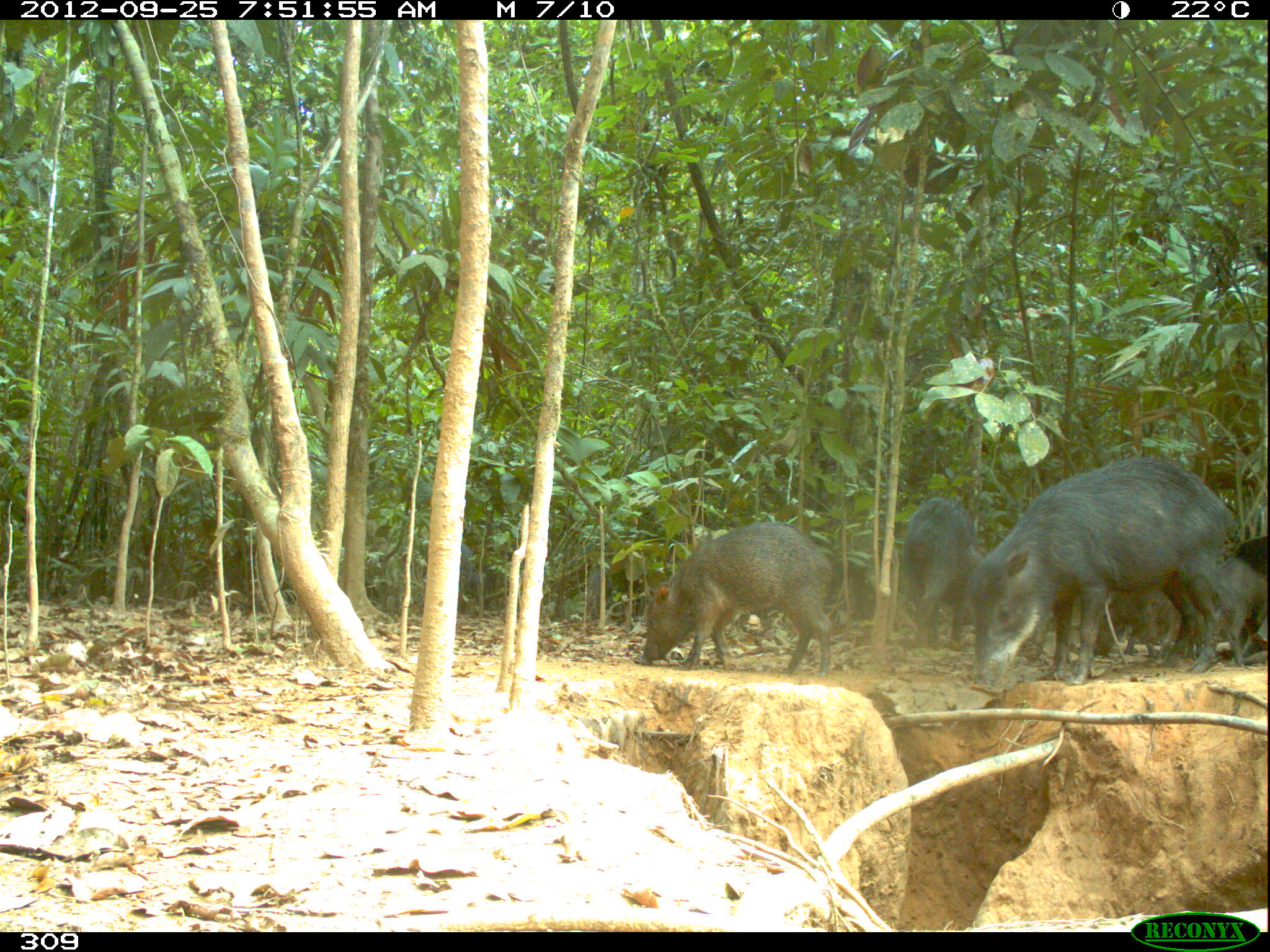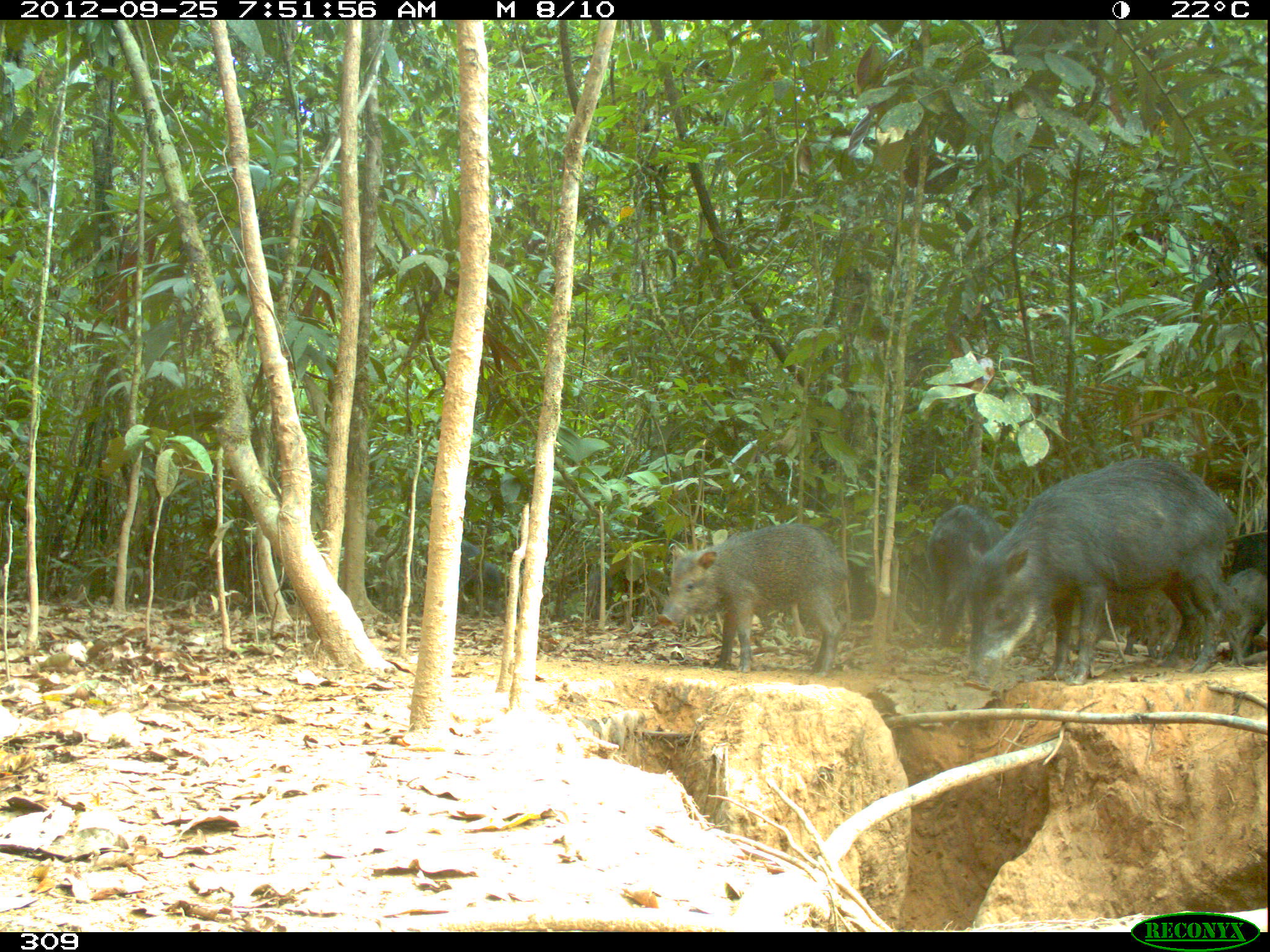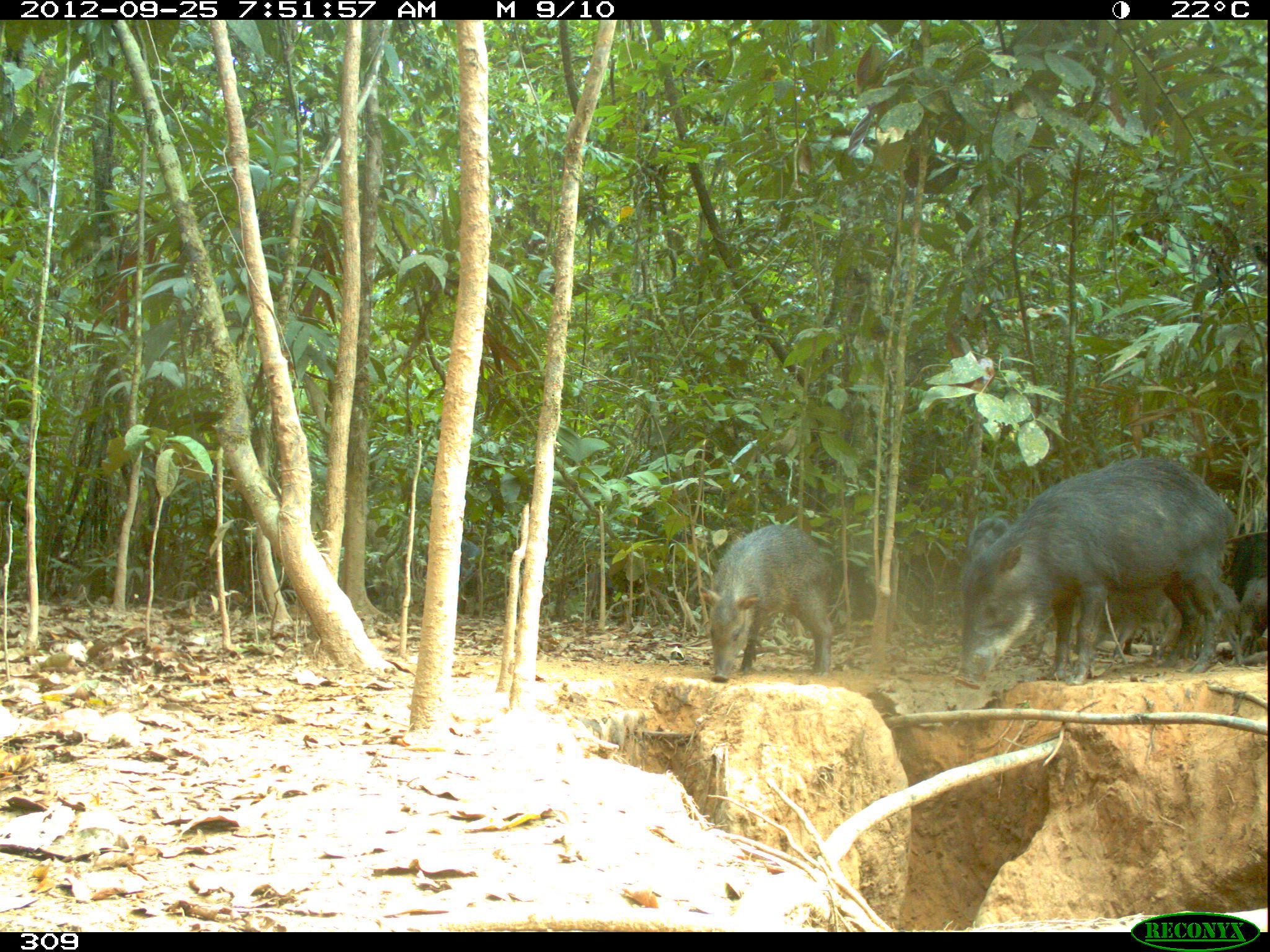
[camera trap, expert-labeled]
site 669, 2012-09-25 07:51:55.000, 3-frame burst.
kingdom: Animalia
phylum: Chordata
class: Mammalia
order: Artiodactyla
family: Tayassuidae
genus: Tayassu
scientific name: Tayassu pecari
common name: white-lipped peccary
Tayassu pecari (white-lipped peccary).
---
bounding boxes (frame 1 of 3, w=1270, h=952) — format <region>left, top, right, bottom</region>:
tayassu pecari: <region>964, 457, 1234, 696</region>; <region>639, 521, 833, 677</region>; <region>901, 496, 979, 651</region>; <region>1217, 534, 1270, 667</region>; <region>1092, 590, 1180, 657</region>; <region>1250, 619, 1266, 649</region>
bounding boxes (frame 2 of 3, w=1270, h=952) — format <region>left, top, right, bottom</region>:
tayassu pecari: <region>962, 457, 1236, 690</region>; <region>657, 524, 847, 678</region>; <region>1165, 530, 1267, 659</region>; <region>924, 503, 1003, 649</region>; <region>1219, 569, 1266, 665</region>